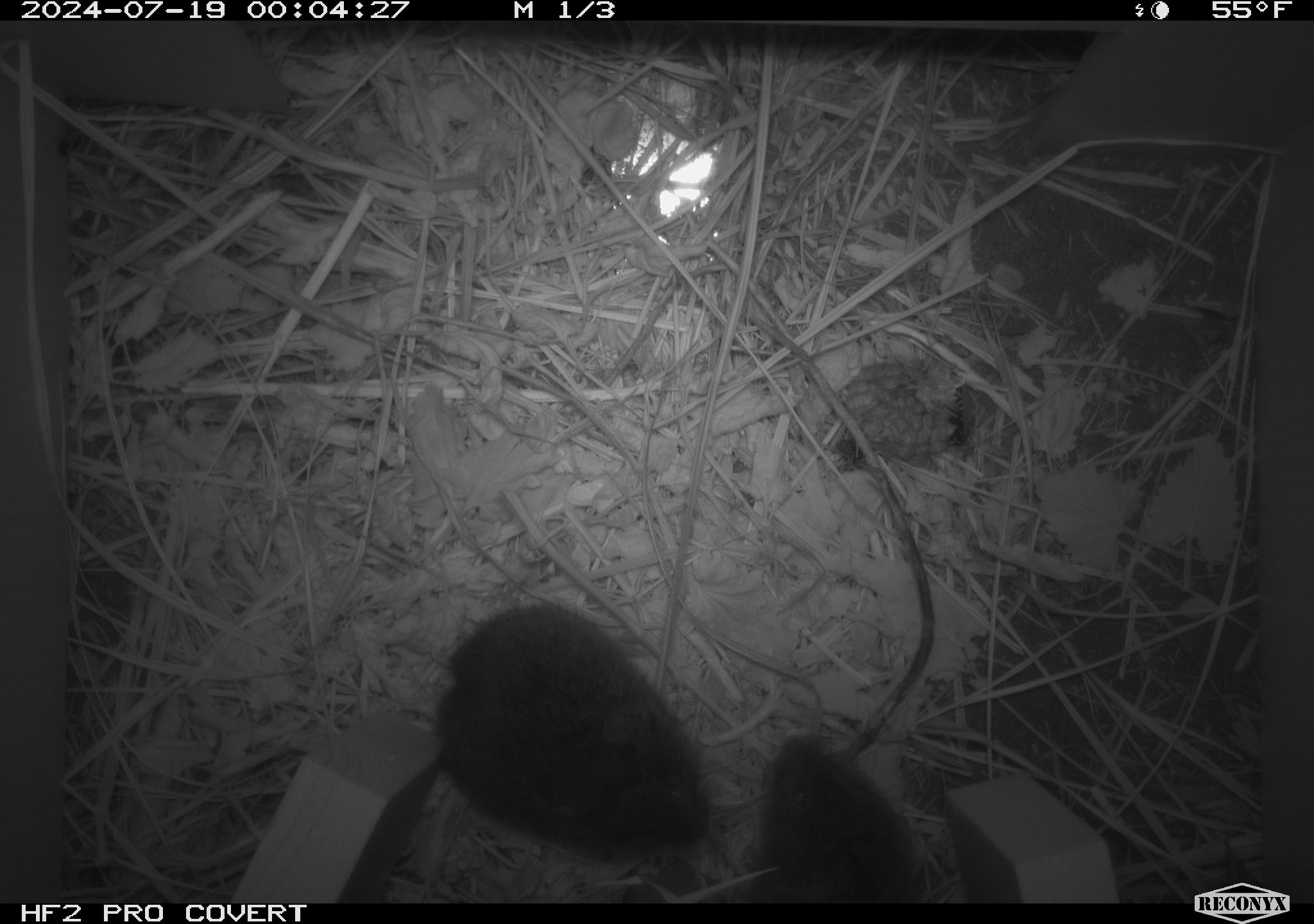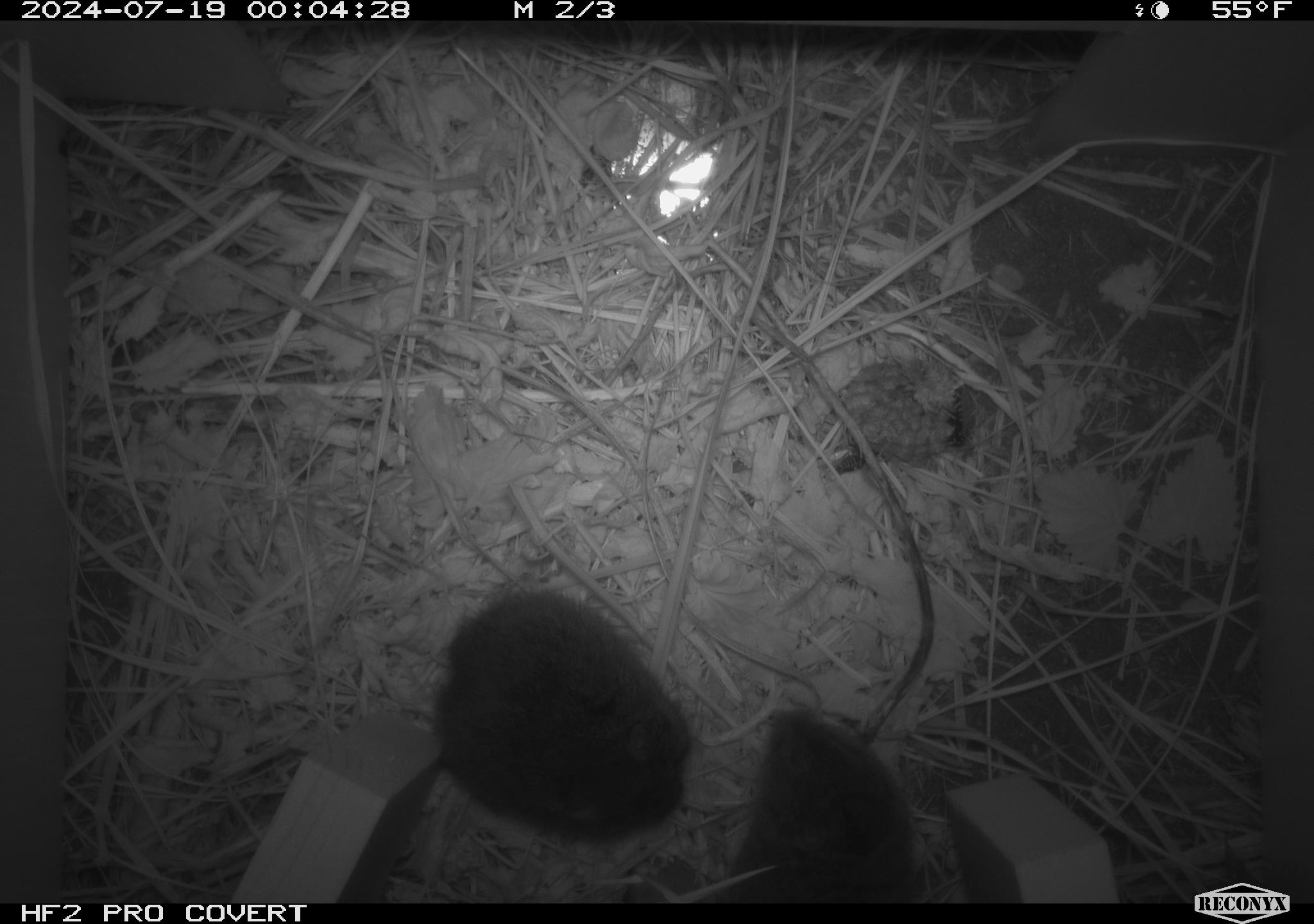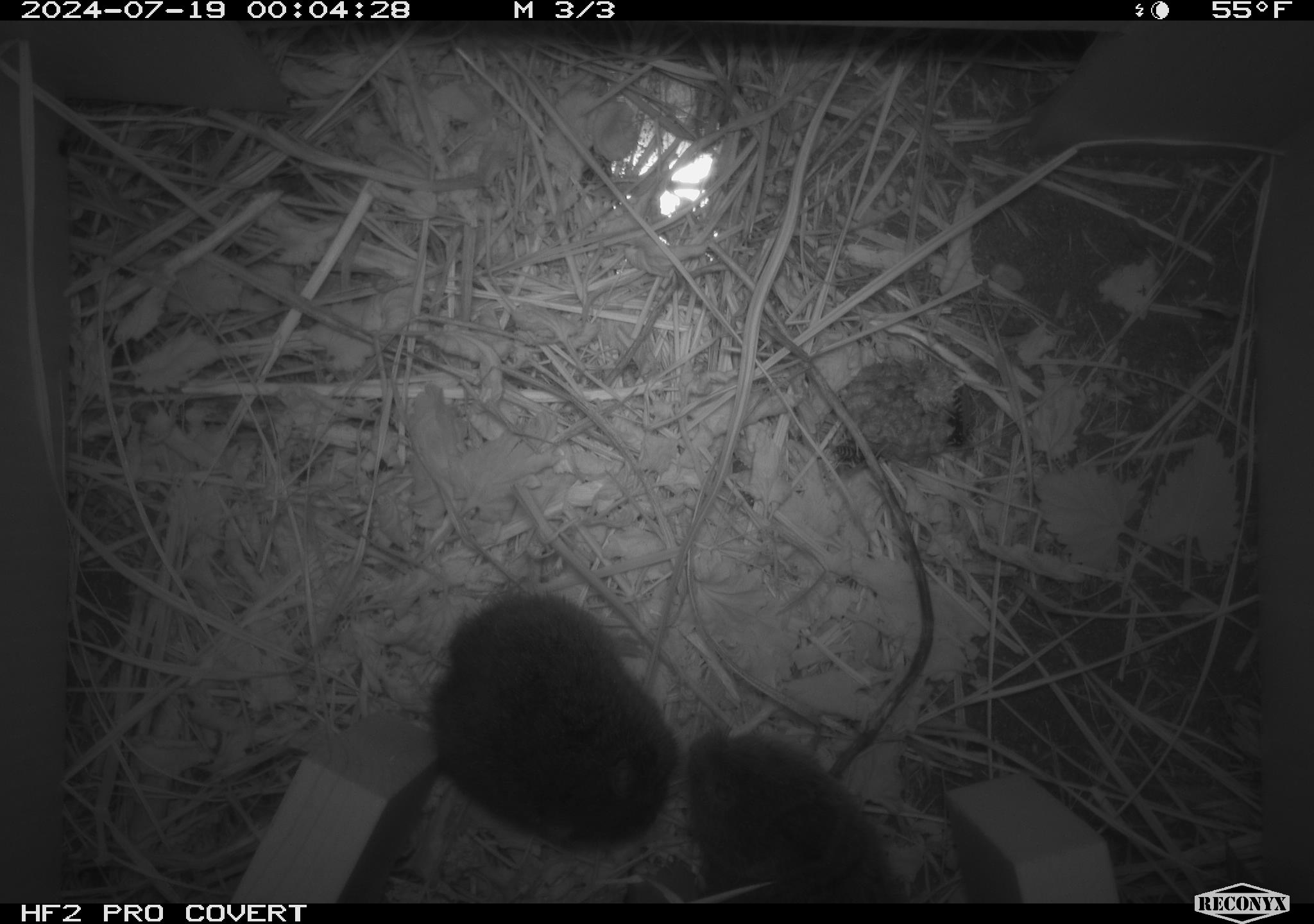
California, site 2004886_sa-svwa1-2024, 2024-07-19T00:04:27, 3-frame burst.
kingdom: Animalia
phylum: Arthropoda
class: Insecta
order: Hymenoptera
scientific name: Hymenoptera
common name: ants, bees, wasps, and sawflies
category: hymenoptera order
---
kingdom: Animalia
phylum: Chordata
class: Mammalia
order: Rodentia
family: Cricetidae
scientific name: Arvicolinae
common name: voles, lemmings, and muskrats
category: arvicolinae subfamily